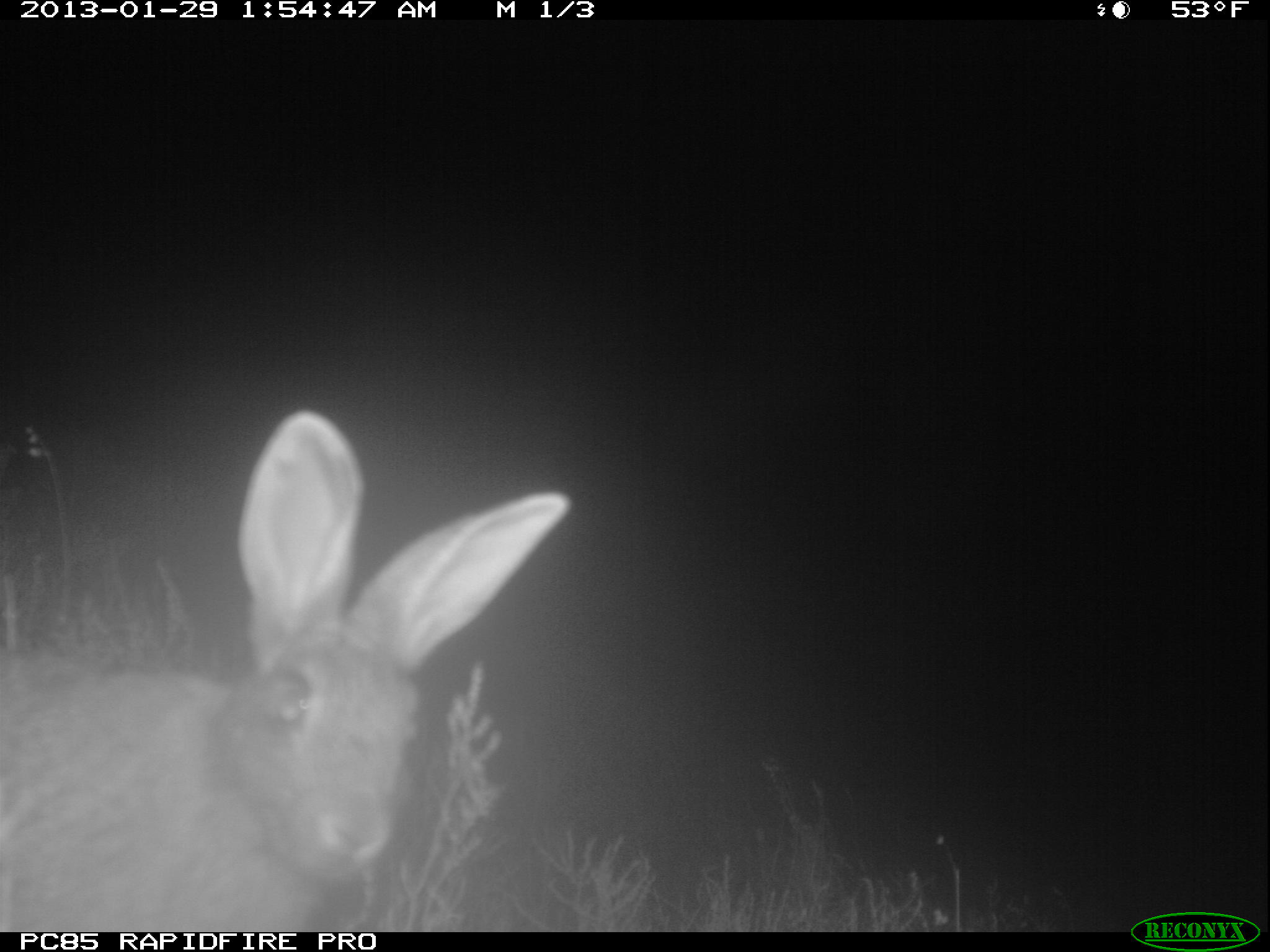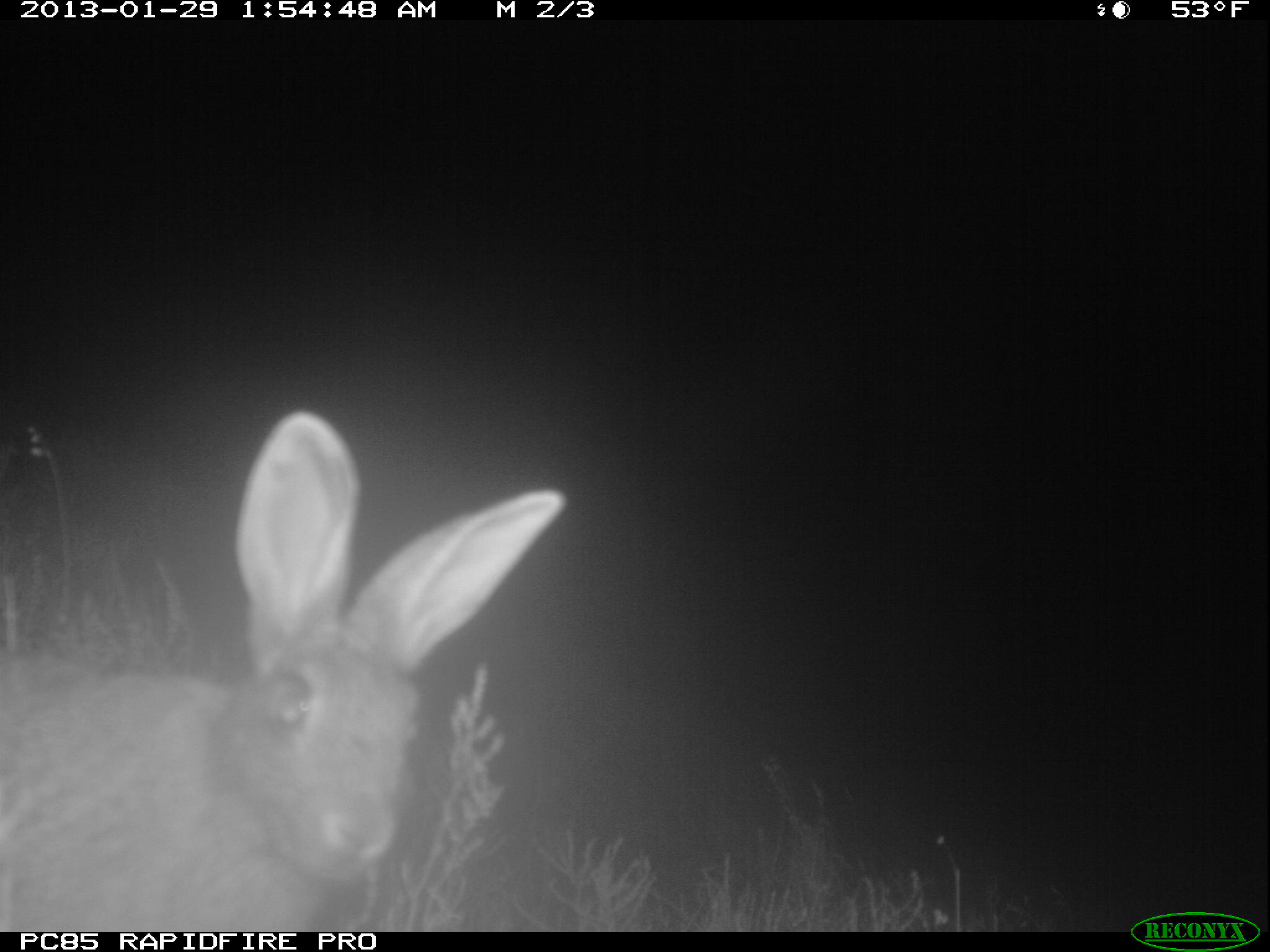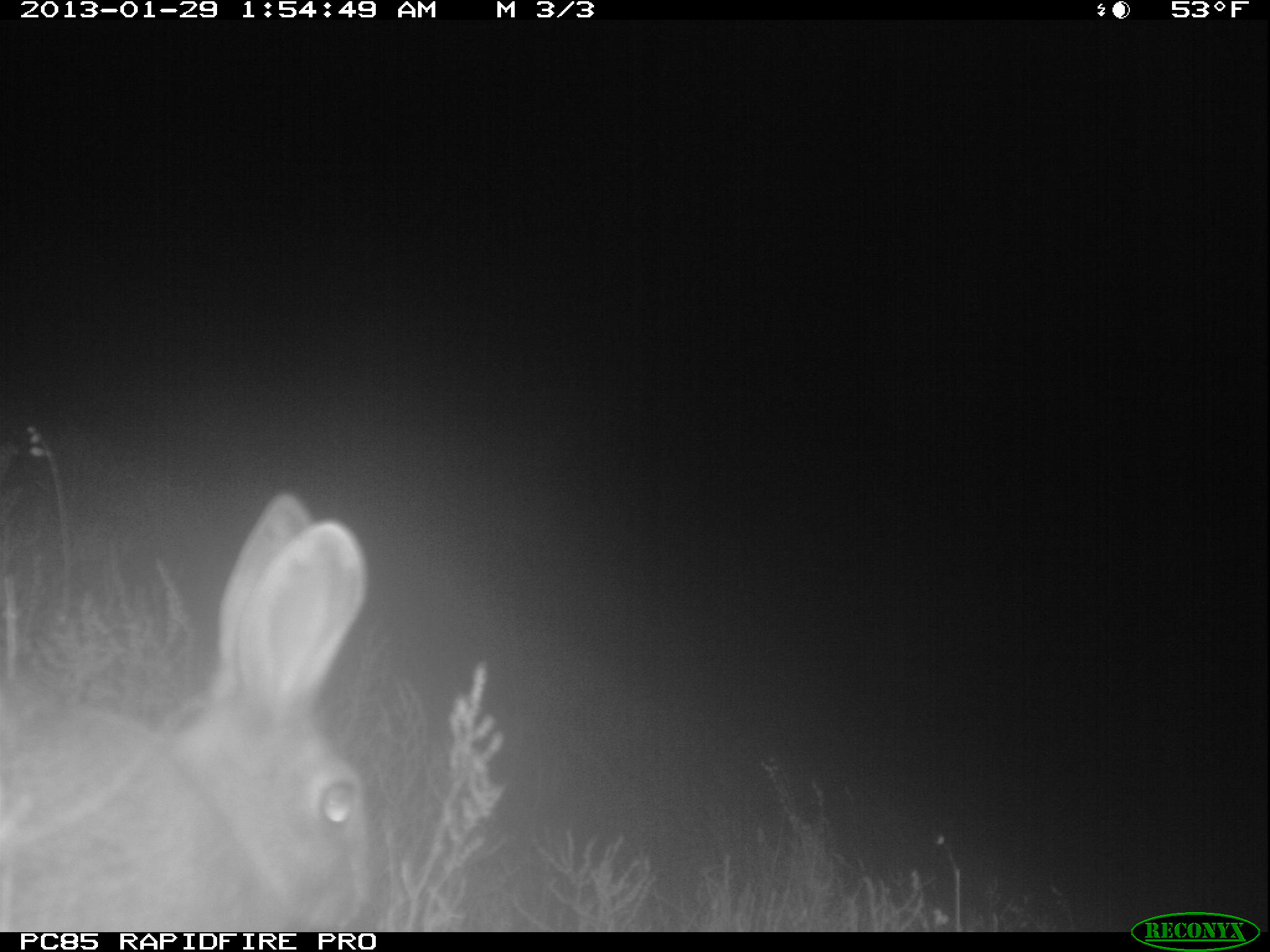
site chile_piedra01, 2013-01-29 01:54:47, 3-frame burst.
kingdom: Animalia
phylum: Chordata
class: Mammalia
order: Lagomorpha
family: Leporidae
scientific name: Leporidae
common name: rabbits and hares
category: rabbit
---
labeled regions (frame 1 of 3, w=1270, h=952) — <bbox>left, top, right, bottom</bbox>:
rabbit: <bbox>0, 408, 581, 933</bbox>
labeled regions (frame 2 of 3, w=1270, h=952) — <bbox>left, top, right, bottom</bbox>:
rabbit: <bbox>0, 413, 570, 933</bbox>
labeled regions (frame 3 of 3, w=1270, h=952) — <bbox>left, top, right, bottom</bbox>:
rabbit: <bbox>0, 491, 391, 927</bbox>